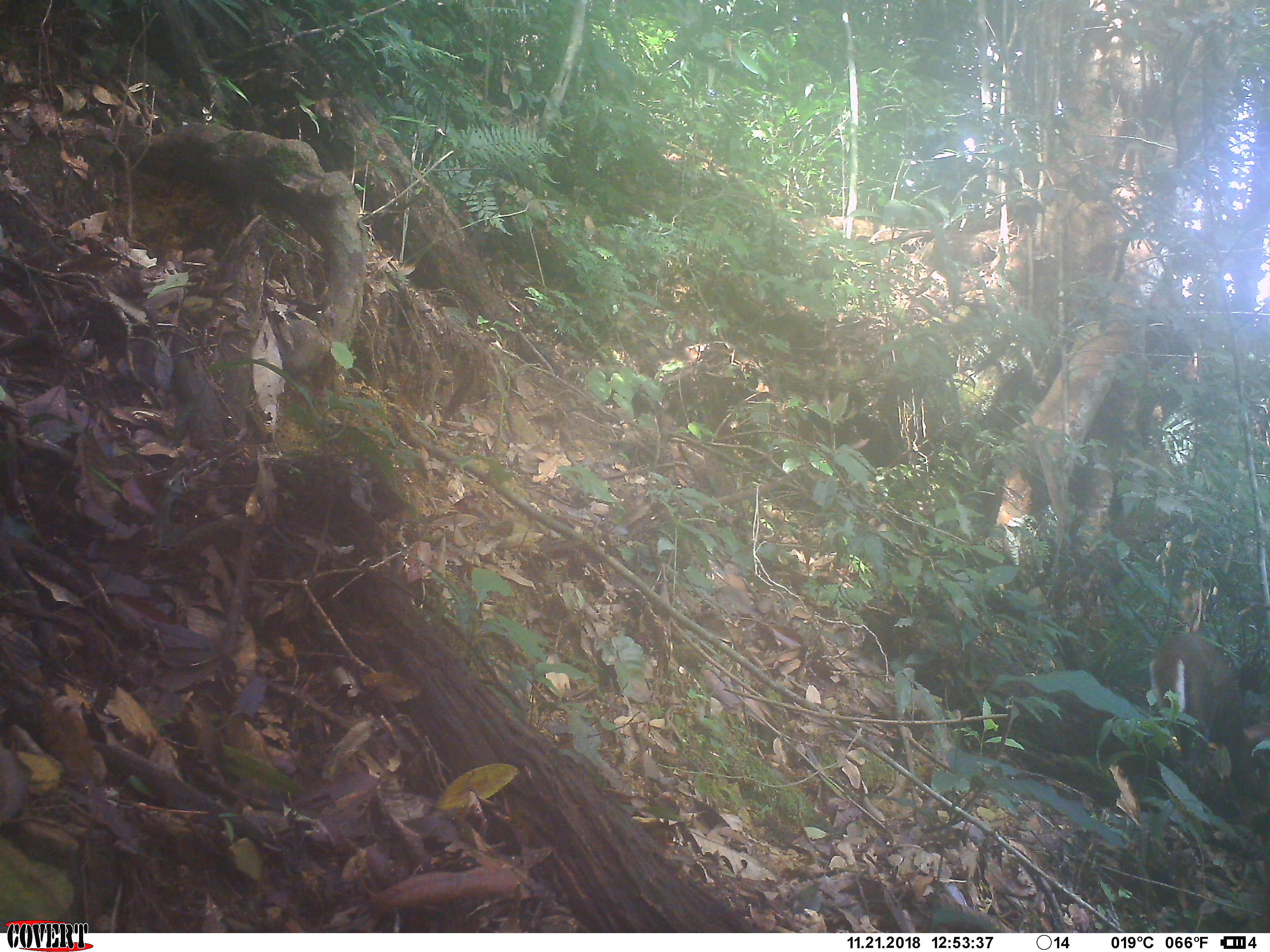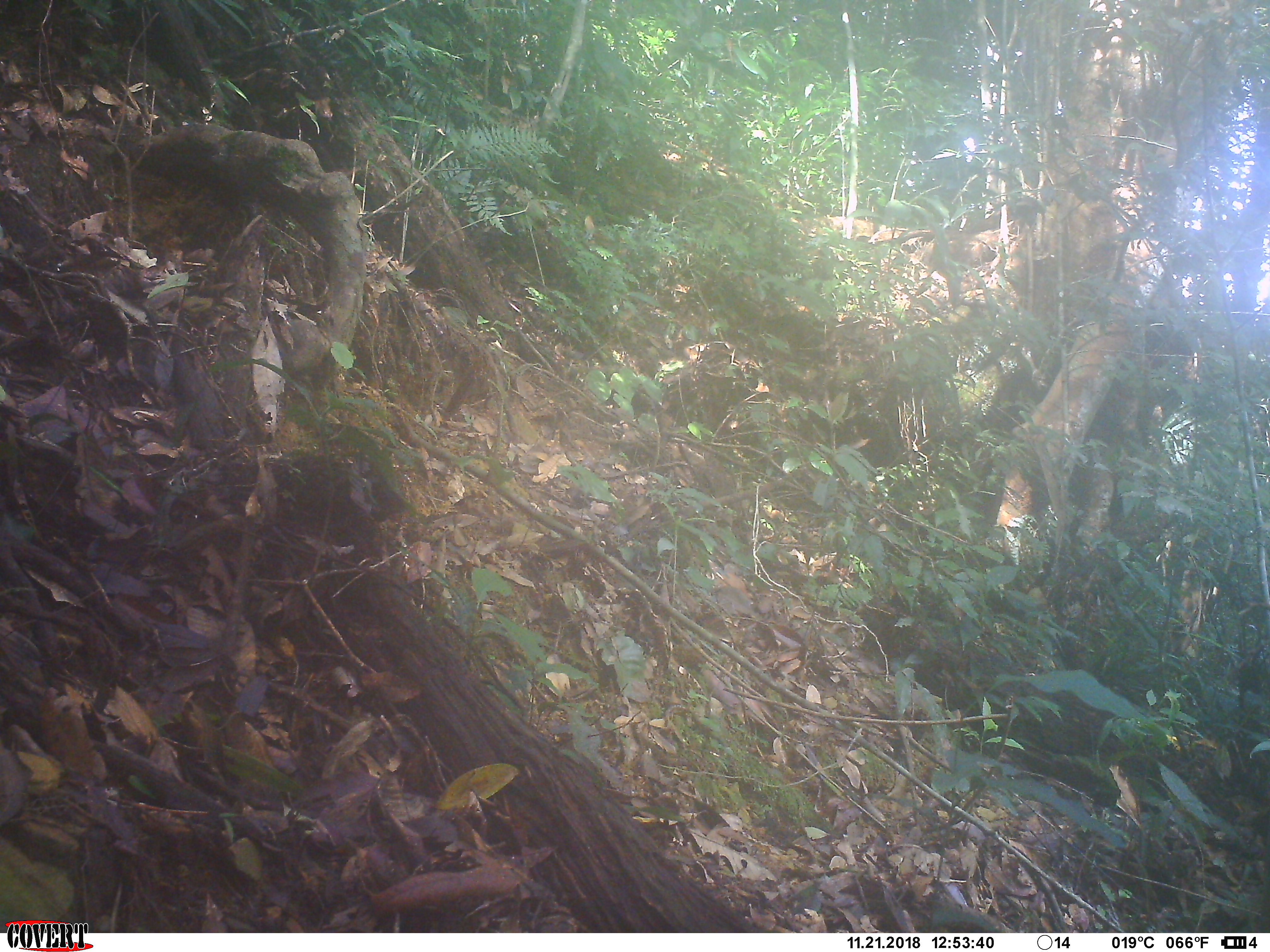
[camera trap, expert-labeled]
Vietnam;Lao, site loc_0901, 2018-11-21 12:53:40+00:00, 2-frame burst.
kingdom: Animalia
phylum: Chordata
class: Mammalia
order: Artiodactyla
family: Cervidae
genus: Muntiacus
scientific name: Muntiacus rooseveltorum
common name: roosevelt's muntjac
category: roosevelts muntjac group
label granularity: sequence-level